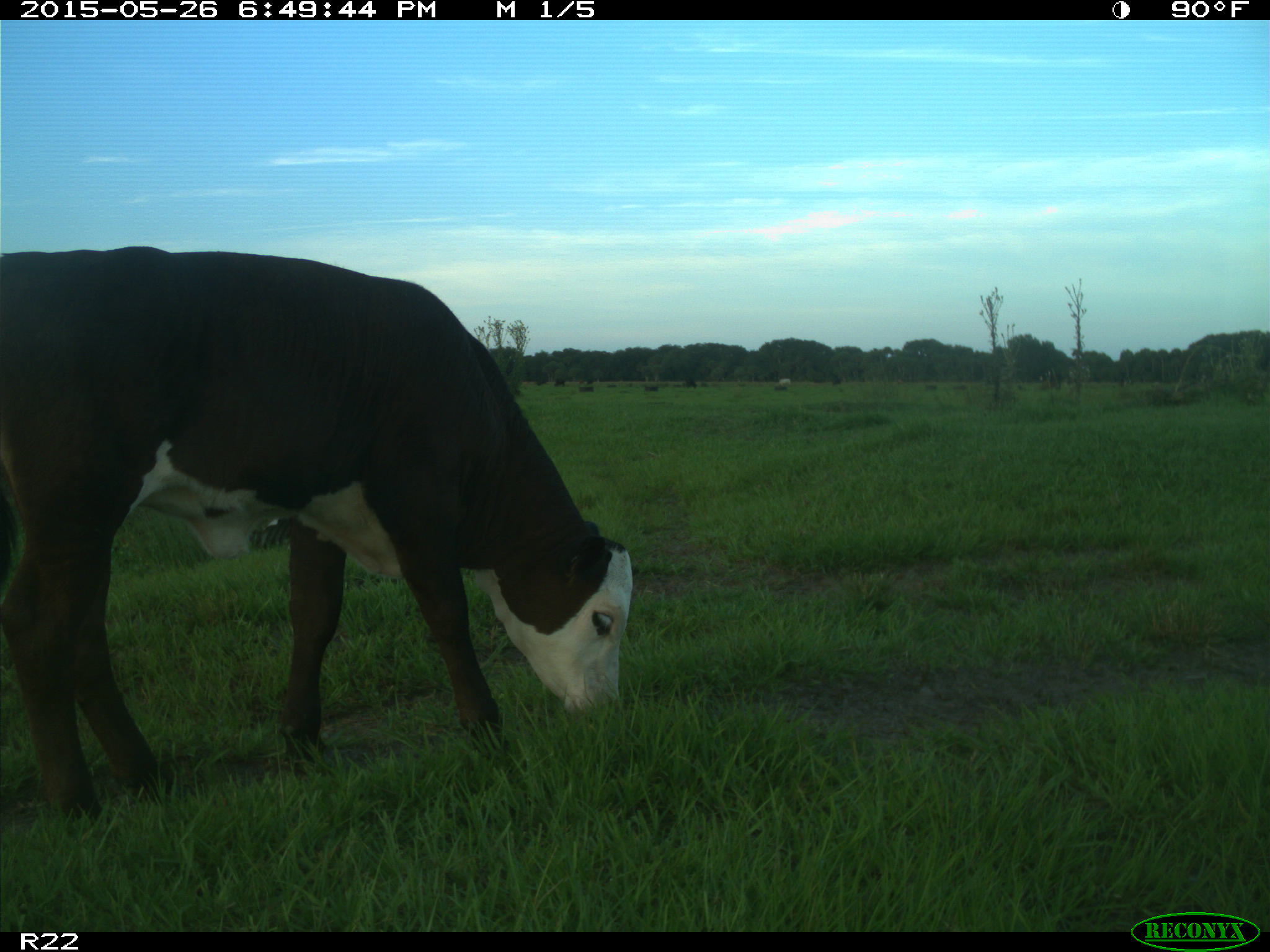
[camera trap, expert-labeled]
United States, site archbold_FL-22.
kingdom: Animalia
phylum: Chordata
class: Mammalia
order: Artiodactyla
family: Bovidae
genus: Bos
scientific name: Bos taurus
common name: domestic cow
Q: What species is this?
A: Bos taurus (domestic cow).